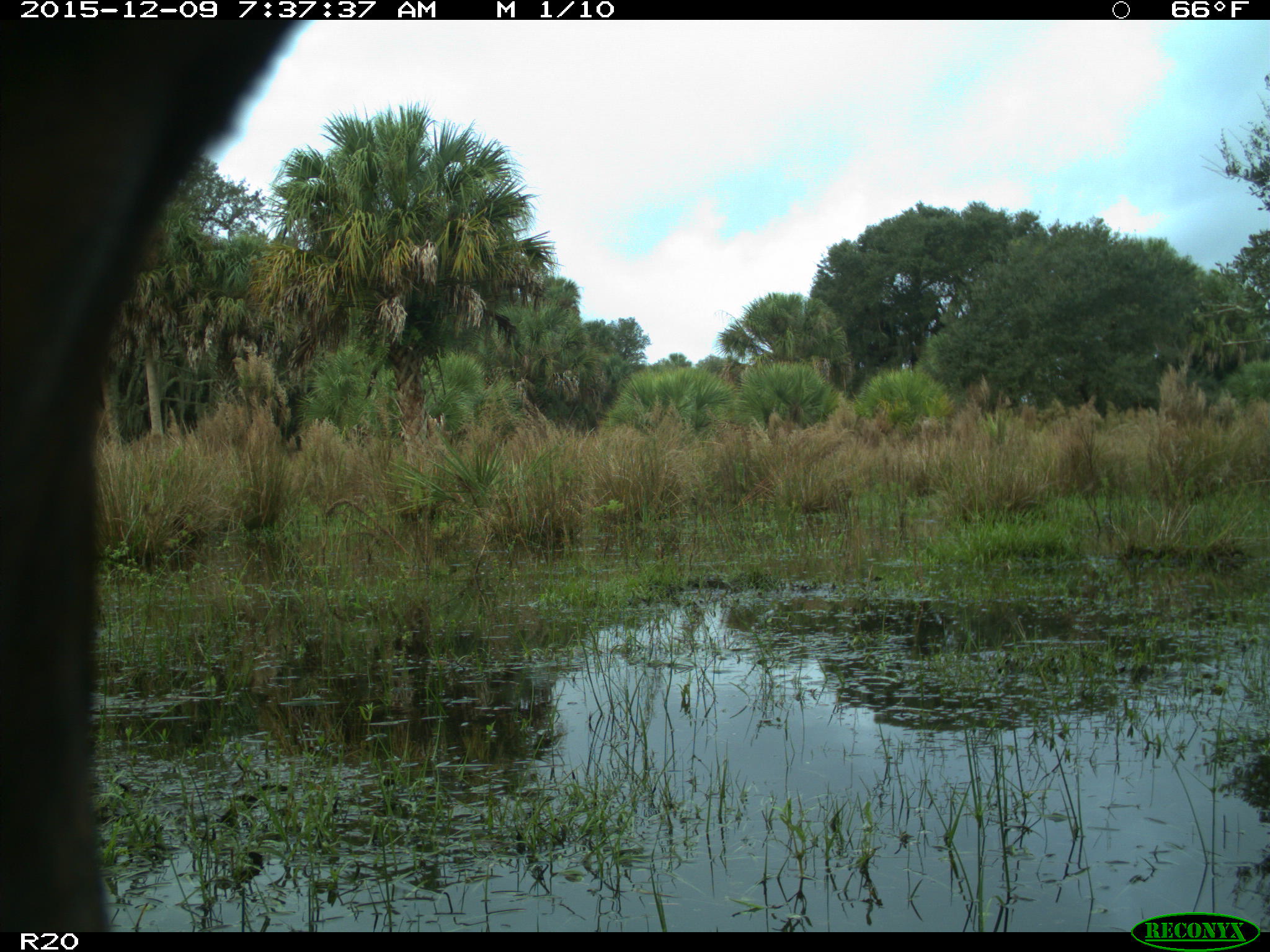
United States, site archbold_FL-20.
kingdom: Animalia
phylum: Chordata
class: Mammalia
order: Artiodactyla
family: Bovidae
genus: Bos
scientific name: Bos taurus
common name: domestic cow